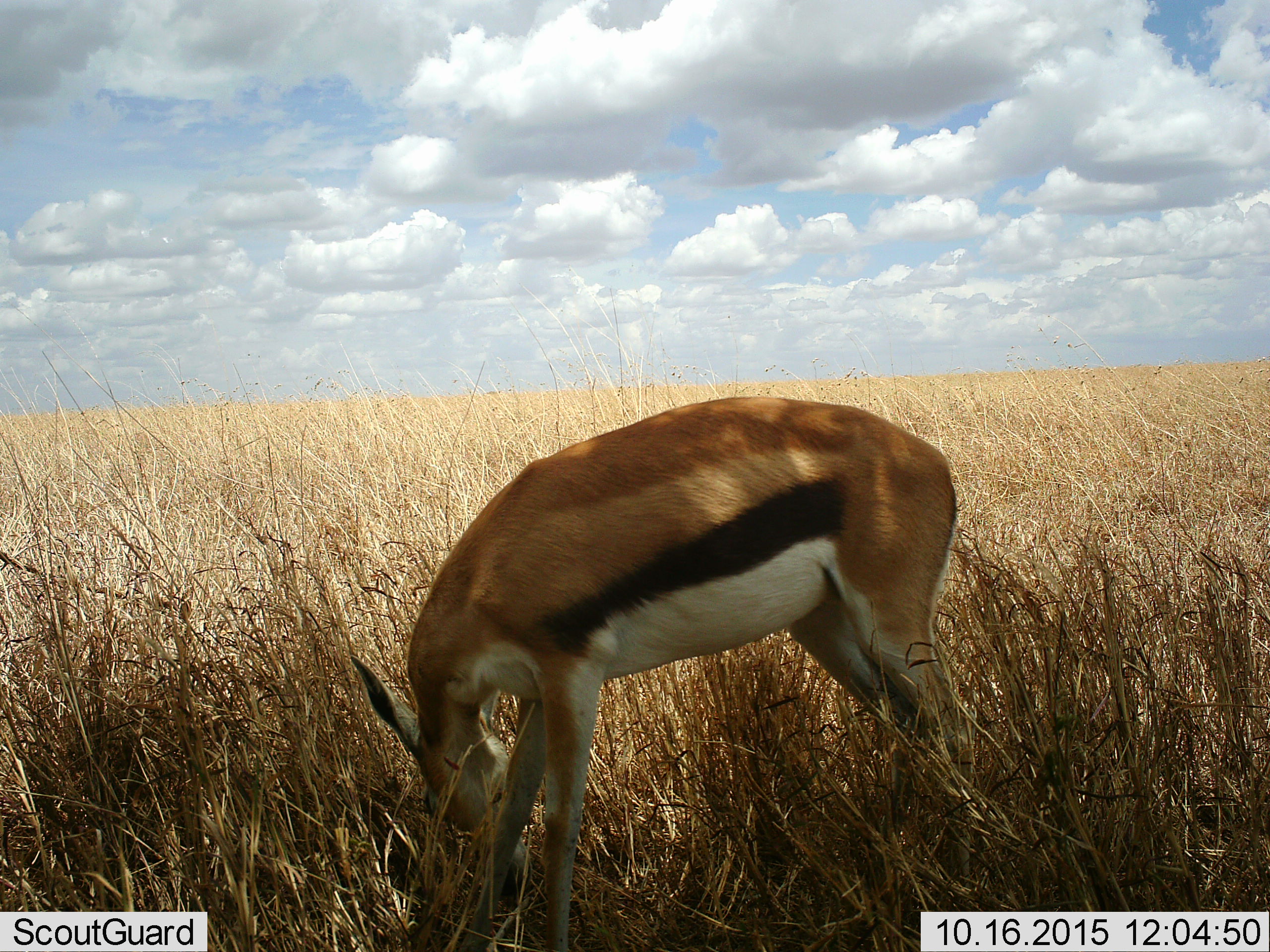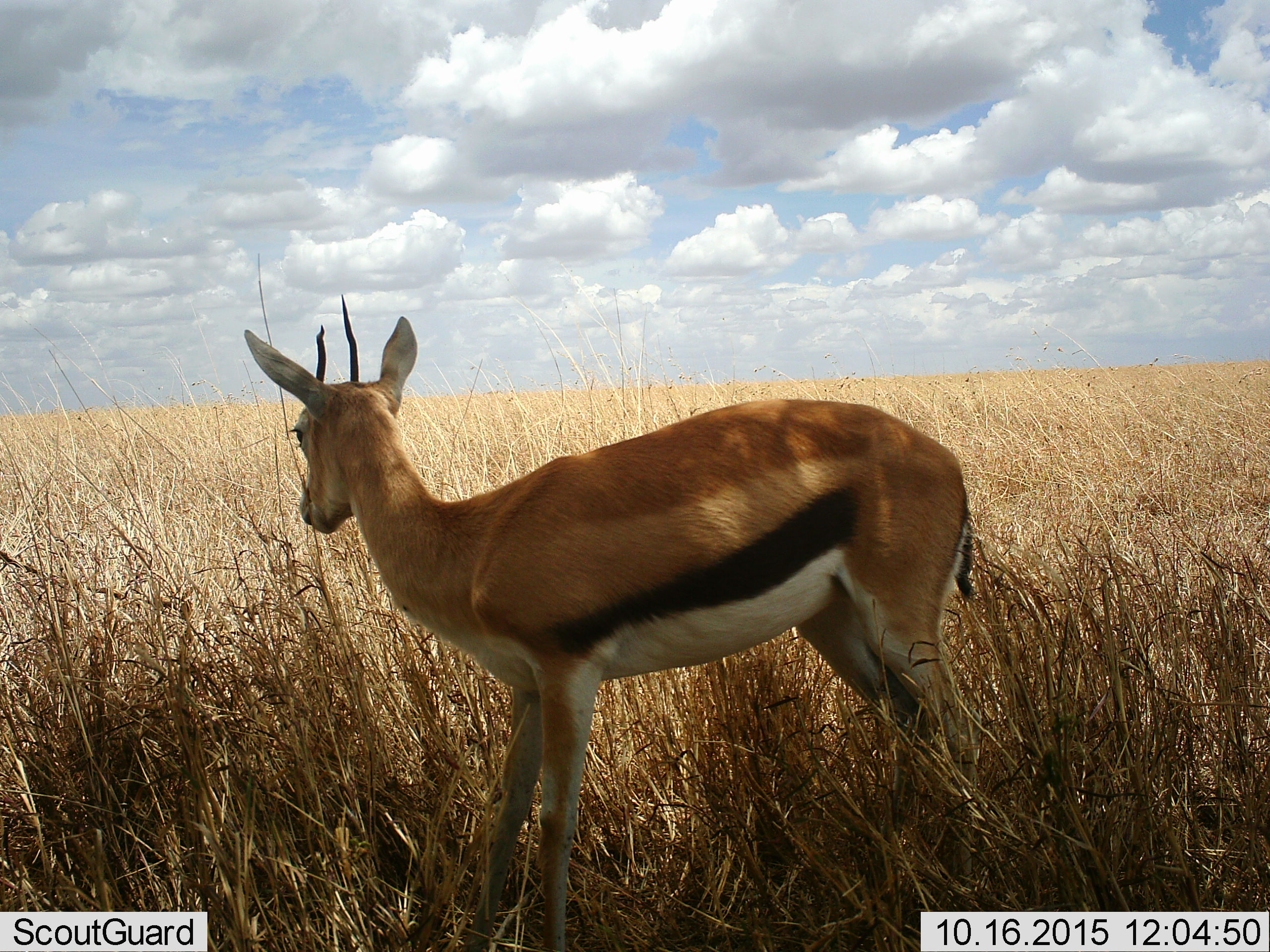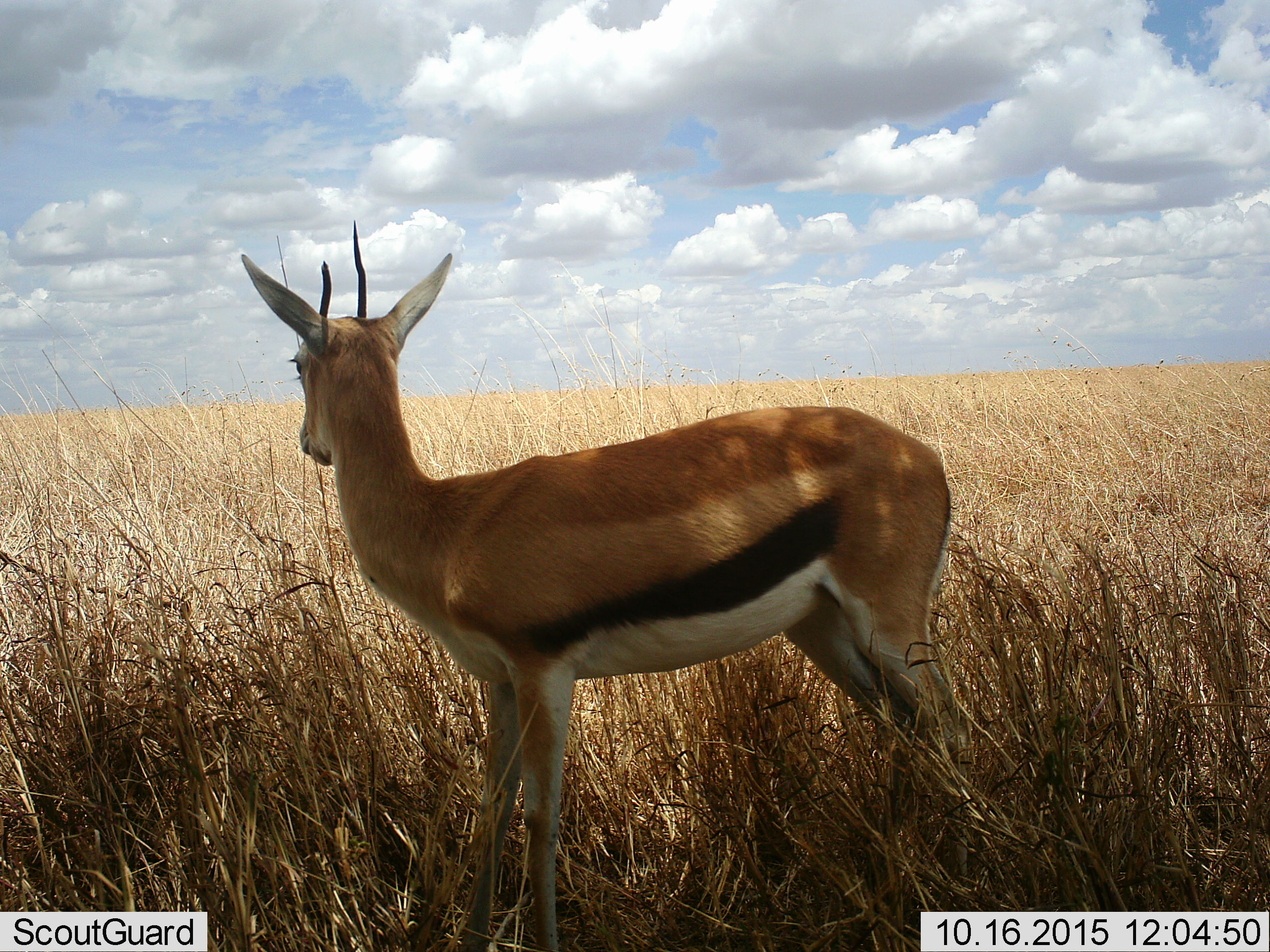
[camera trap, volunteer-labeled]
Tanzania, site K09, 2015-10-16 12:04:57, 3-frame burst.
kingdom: Animalia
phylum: Chordata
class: Mammalia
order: Artiodactyla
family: Bovidae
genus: Eudorcas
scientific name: Eudorcas thomsonii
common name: thomson's gazelle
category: gazellethomsons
Gazellethomsons (thomson's gazelle) (Eudorcas thomsonii), count 1. Behavior (volunteer vote fractions): standing 56%, resting 0%, moving 0%, interacting 0%. Young present (vote fraction): 0%. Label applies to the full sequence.